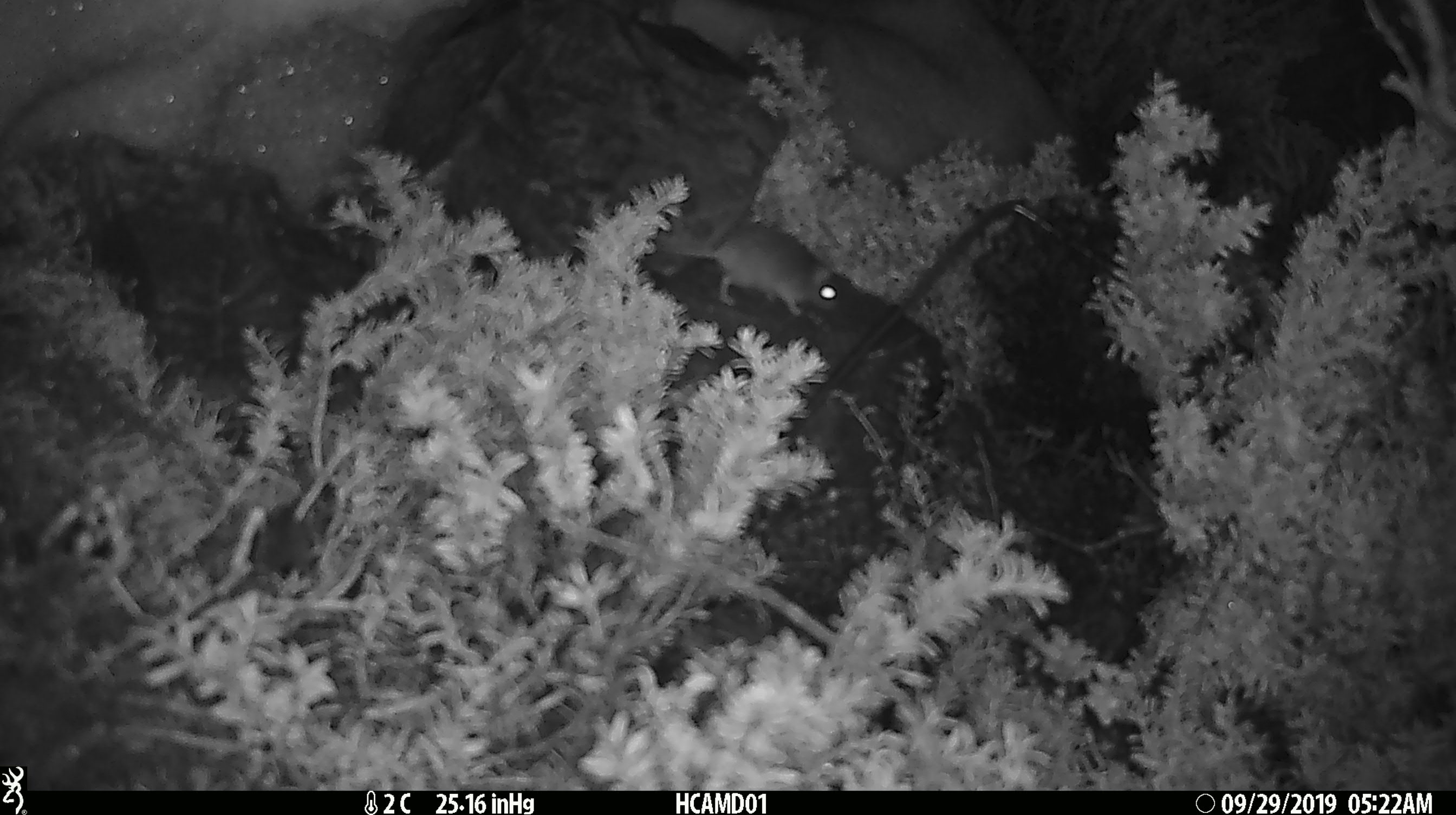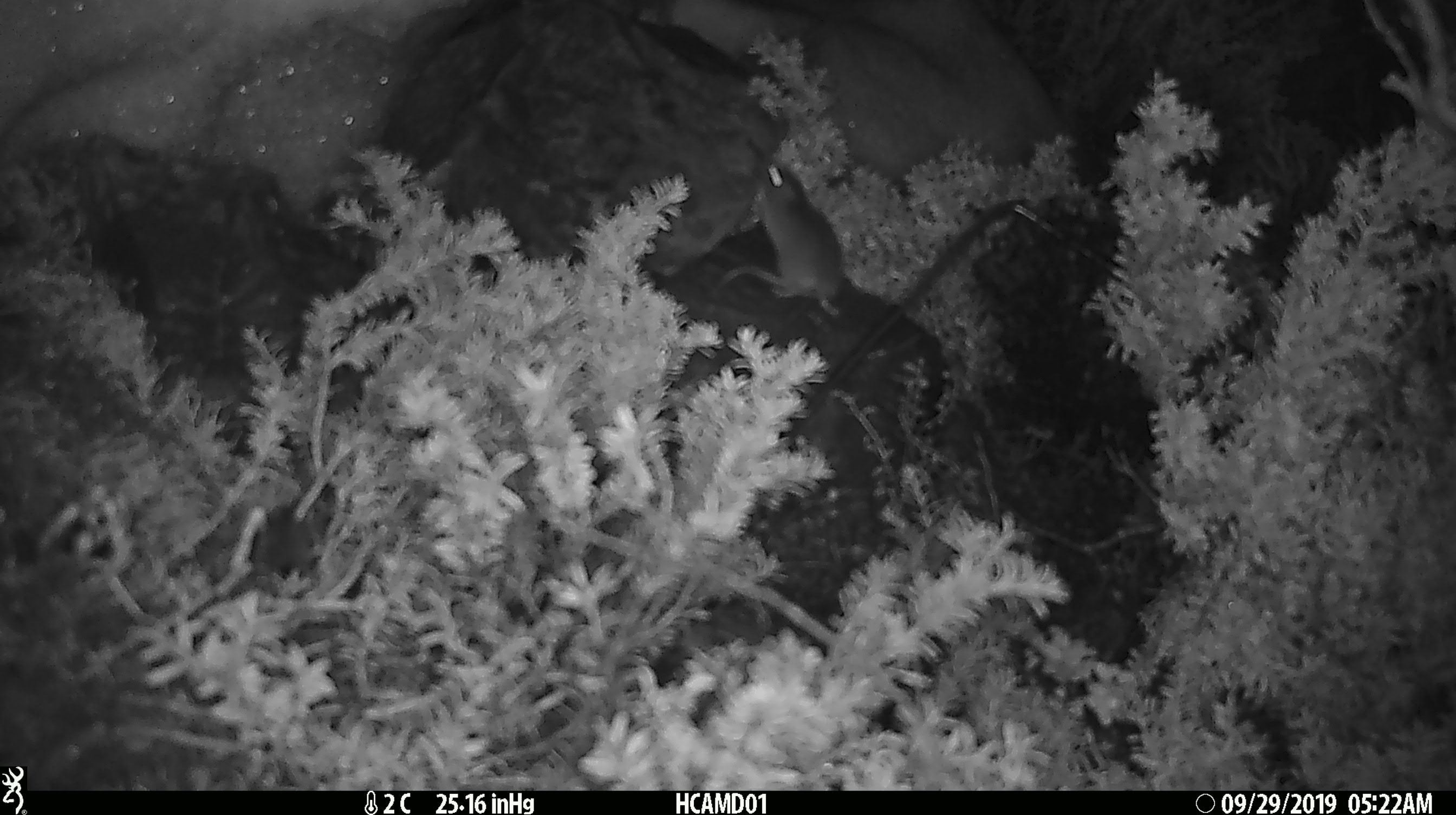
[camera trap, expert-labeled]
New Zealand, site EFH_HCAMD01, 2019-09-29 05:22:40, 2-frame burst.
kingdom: Animalia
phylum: Chordata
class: Mammalia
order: Rodentia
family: Muridae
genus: Mus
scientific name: Mus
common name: mouse